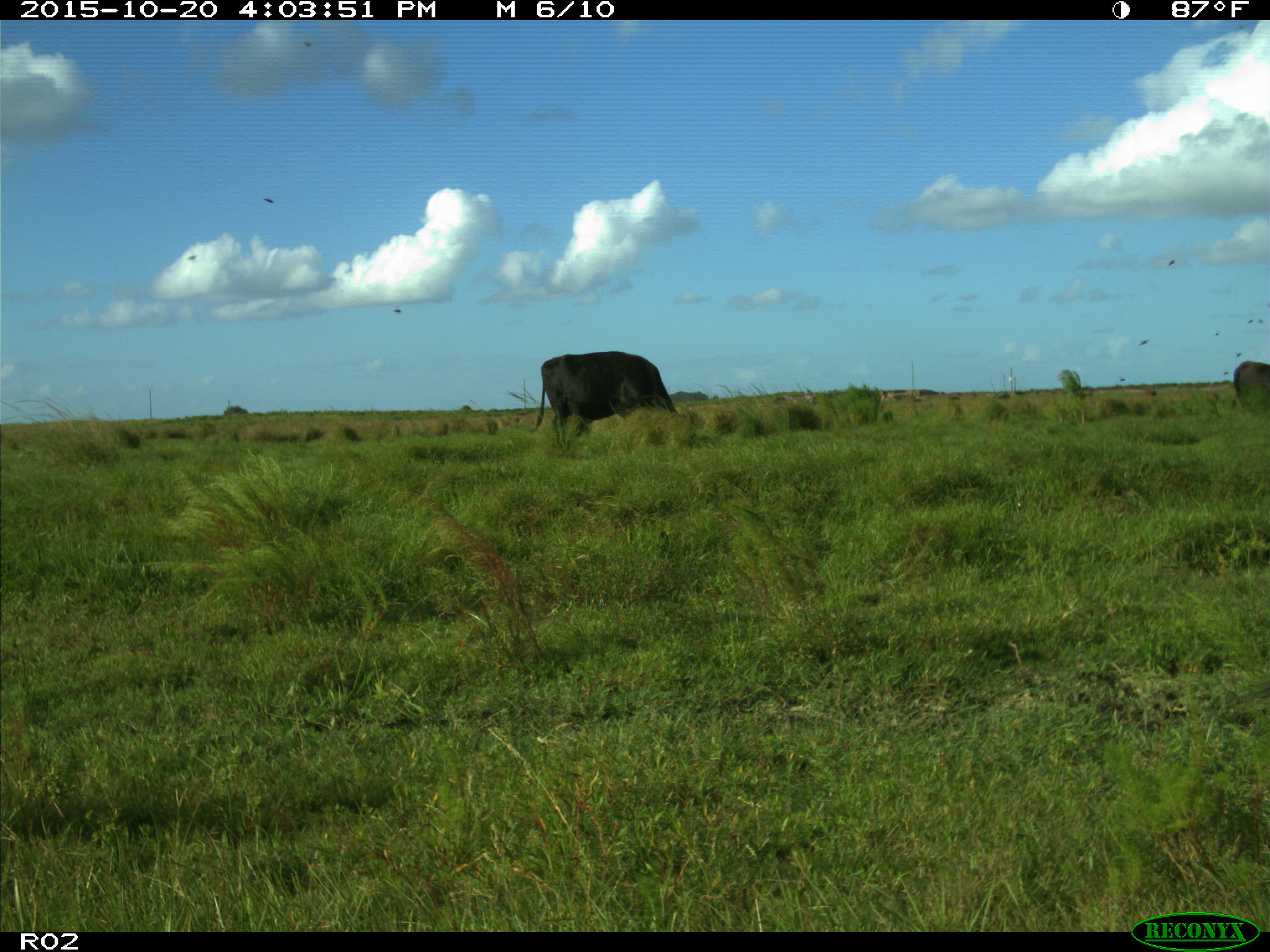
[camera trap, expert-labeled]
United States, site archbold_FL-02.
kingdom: Animalia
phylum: Chordata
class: Mammalia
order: Artiodactyla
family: Bovidae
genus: Bos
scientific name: Bos taurus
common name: domestic cow